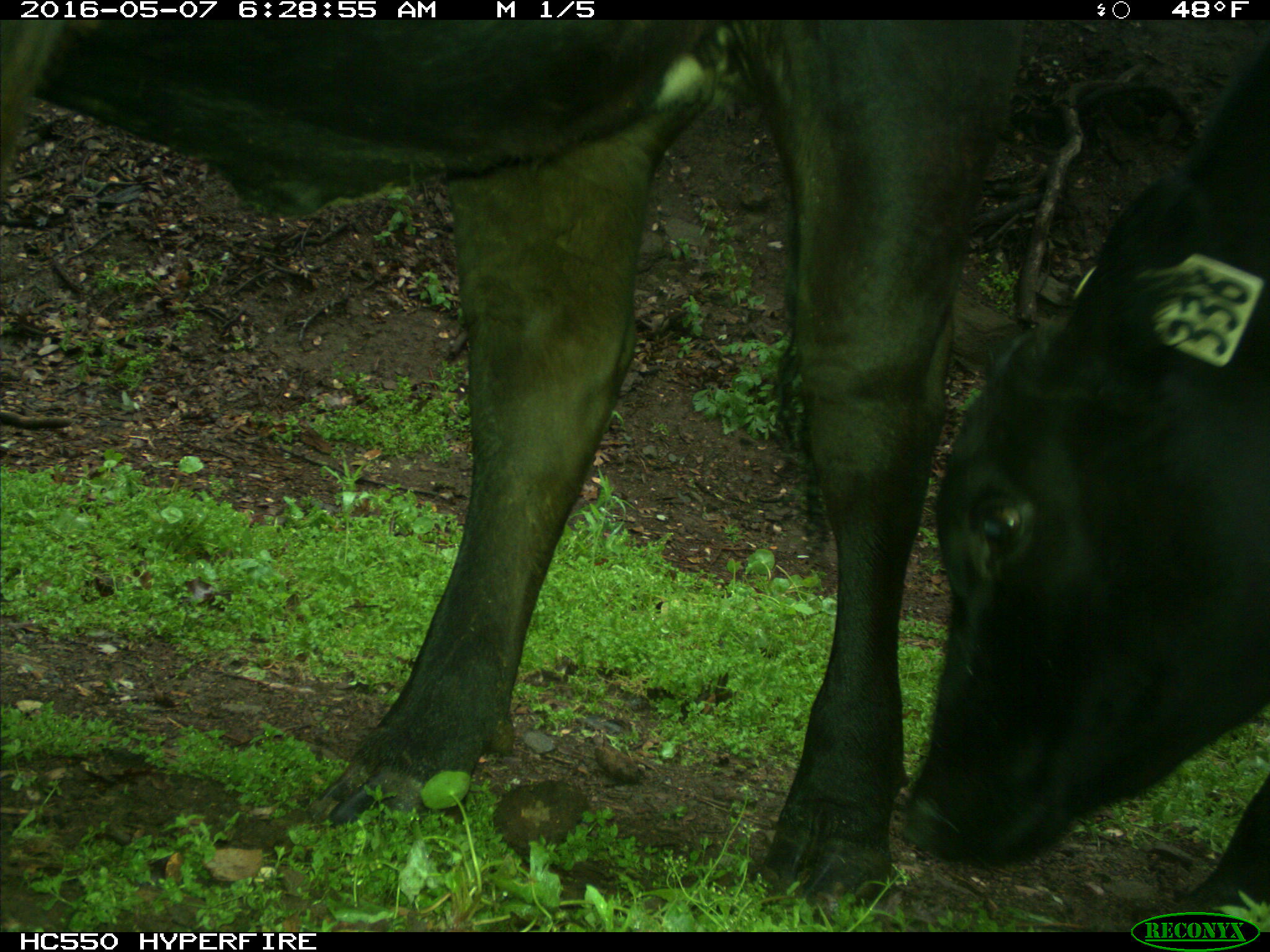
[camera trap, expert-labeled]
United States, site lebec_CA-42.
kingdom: Animalia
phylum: Chordata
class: Mammalia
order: Artiodactyla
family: Bovidae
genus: Bos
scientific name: Bos taurus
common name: domestic cow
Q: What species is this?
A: Bos taurus (domestic cow).